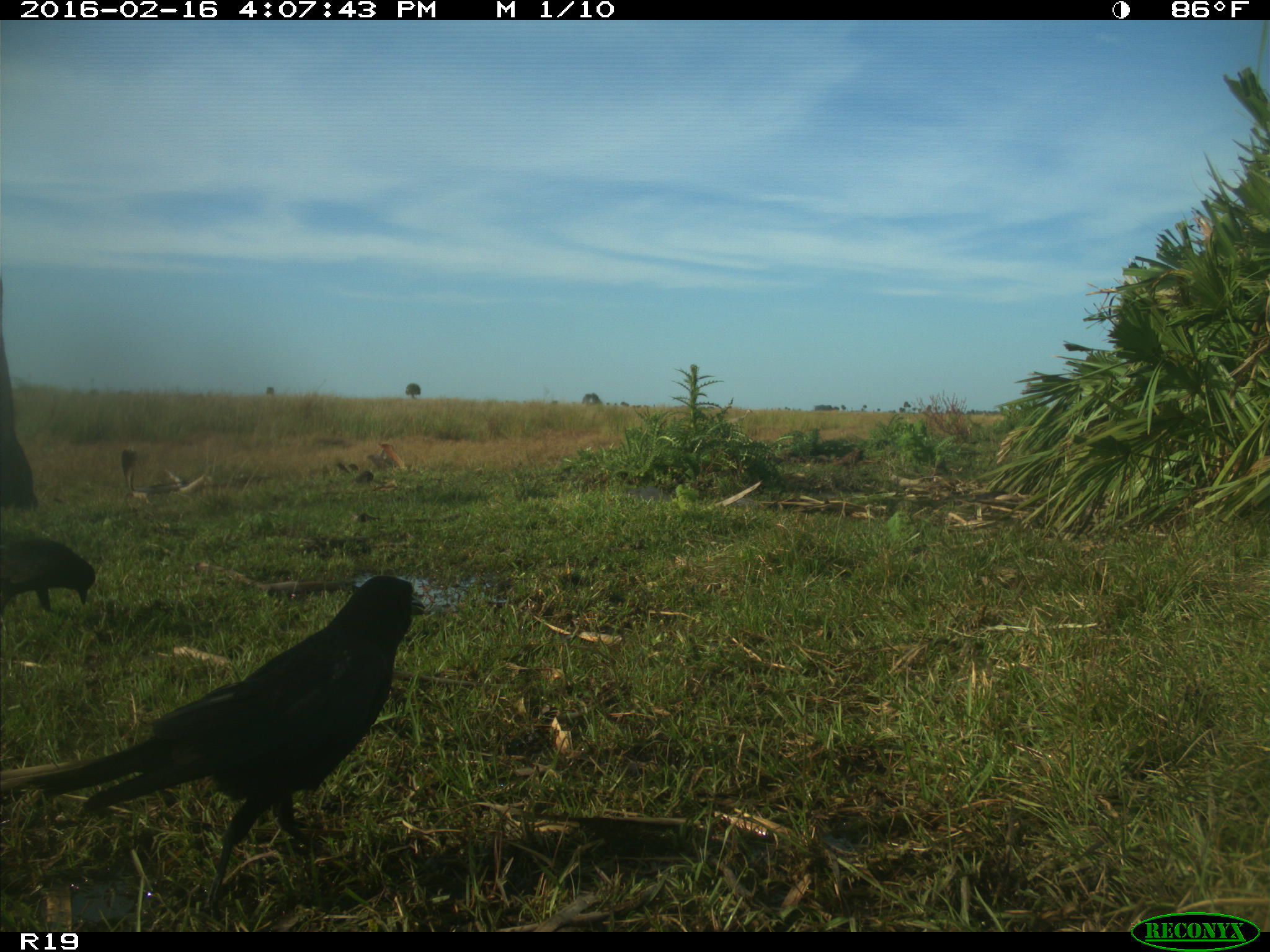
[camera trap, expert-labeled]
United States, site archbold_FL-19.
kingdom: Animalia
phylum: Chordata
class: Aves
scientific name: Aves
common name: birds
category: unidentified bird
Unidentified bird (birds) (Aves).